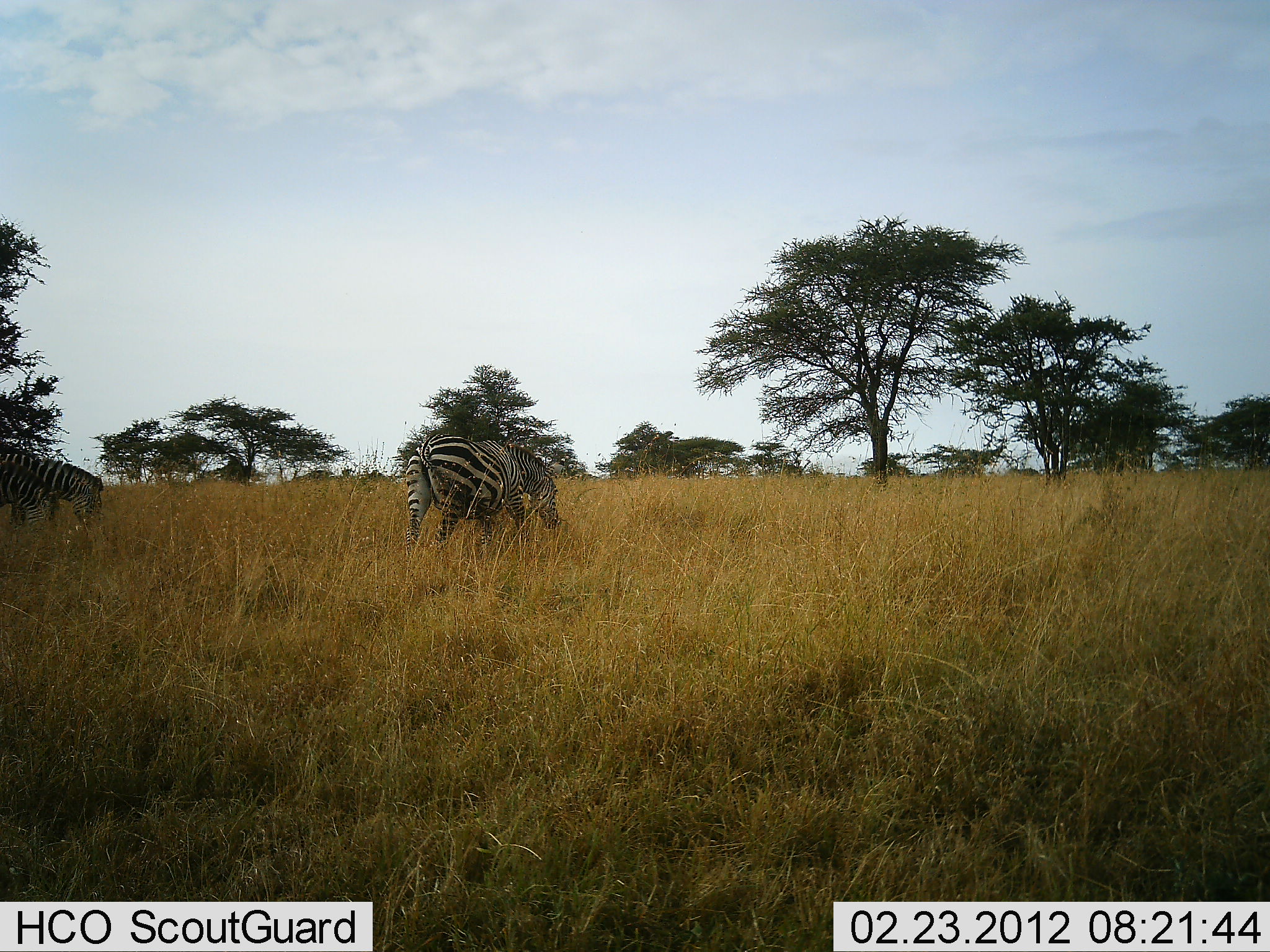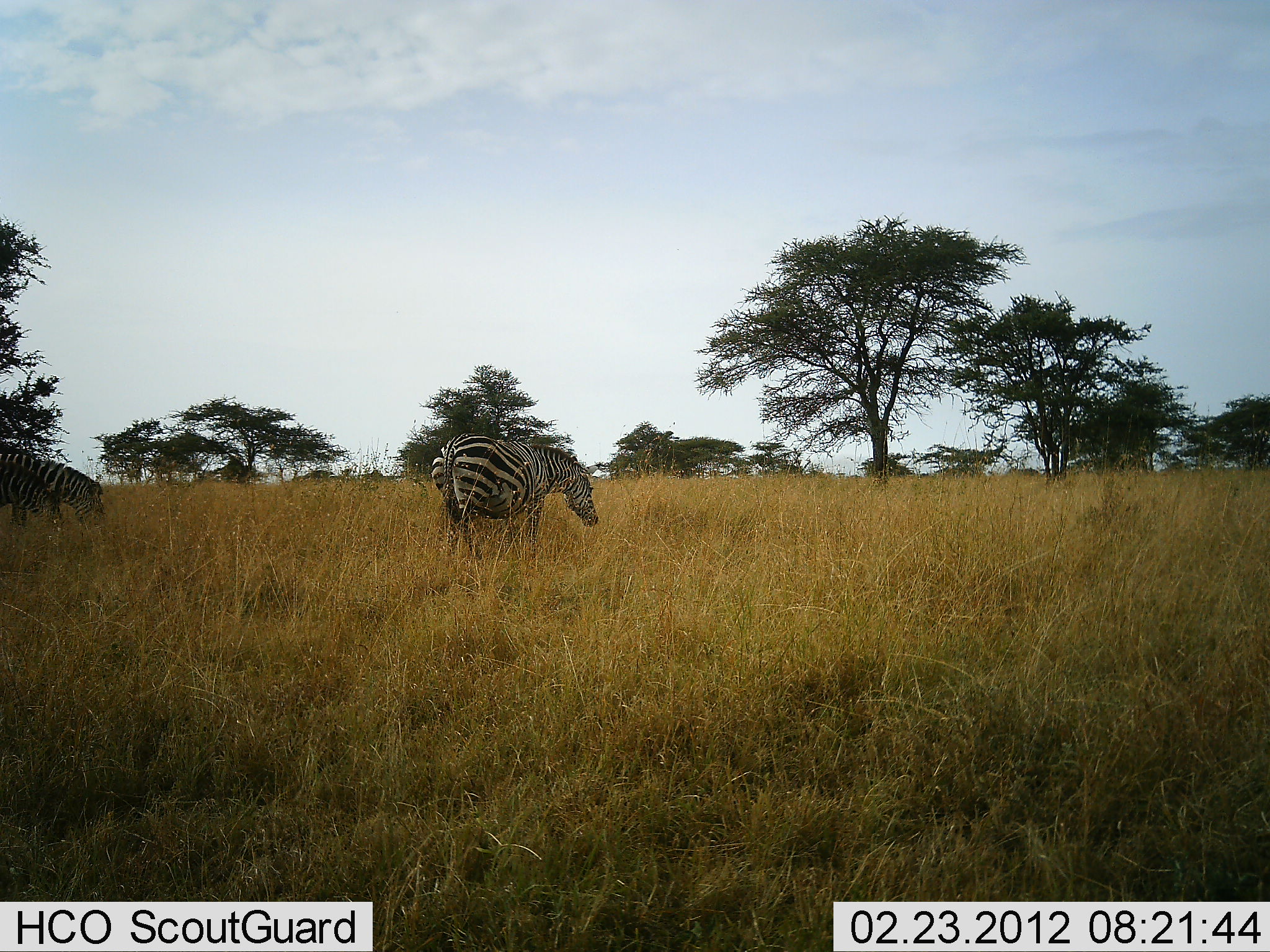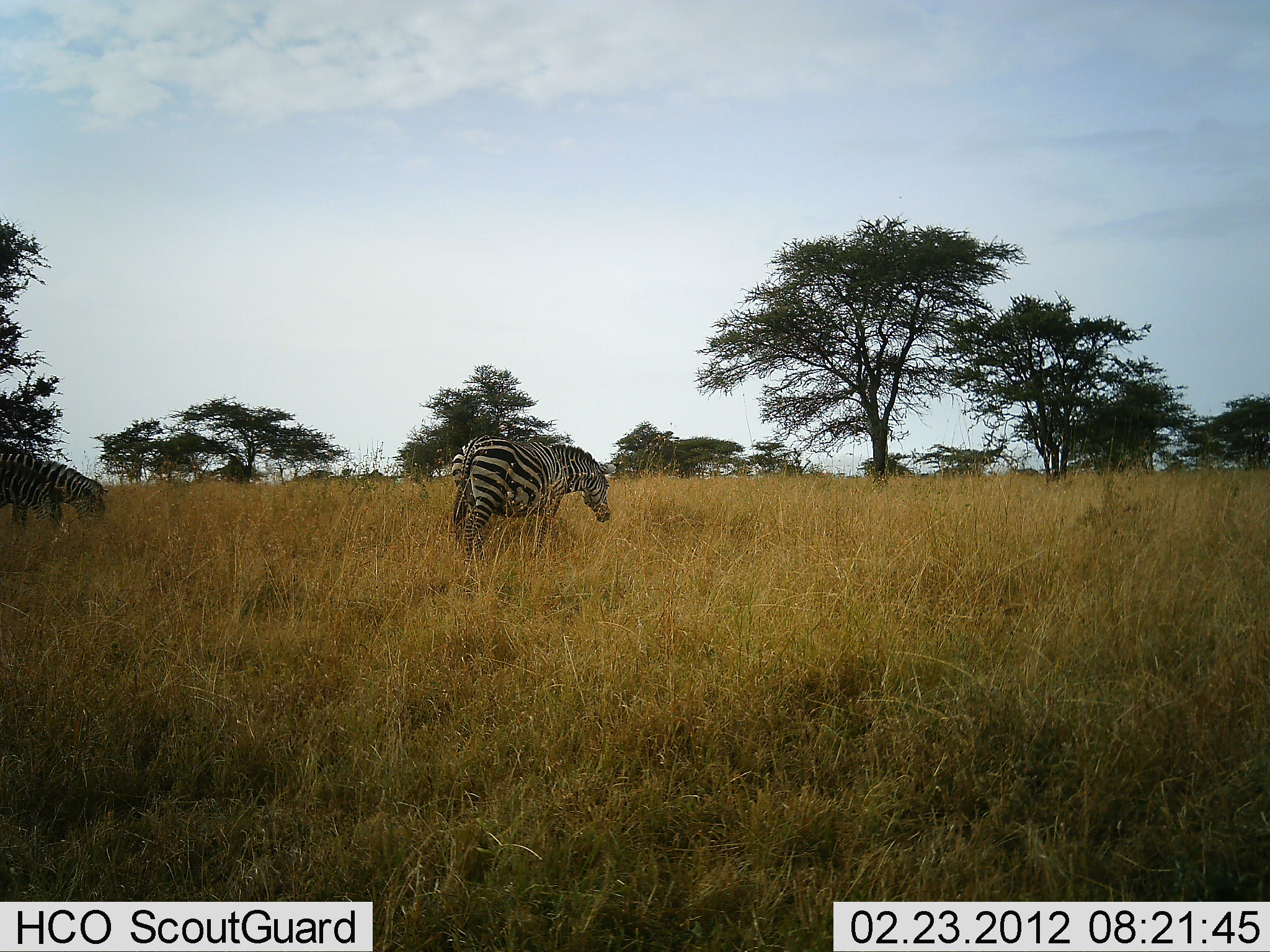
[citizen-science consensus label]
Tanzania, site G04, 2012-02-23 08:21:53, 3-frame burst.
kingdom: Animalia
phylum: Chordata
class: Mammalia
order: Perissodactyla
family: Equidae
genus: Equus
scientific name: Equus quagga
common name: plains zebra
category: zebra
Zebra (plains zebra) (Equus quagga), count 2. Behavior (volunteer vote fractions): standing 19%, resting 0%, moving 33%, interacting 0%. Young present (vote fraction): 0%. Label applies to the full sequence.